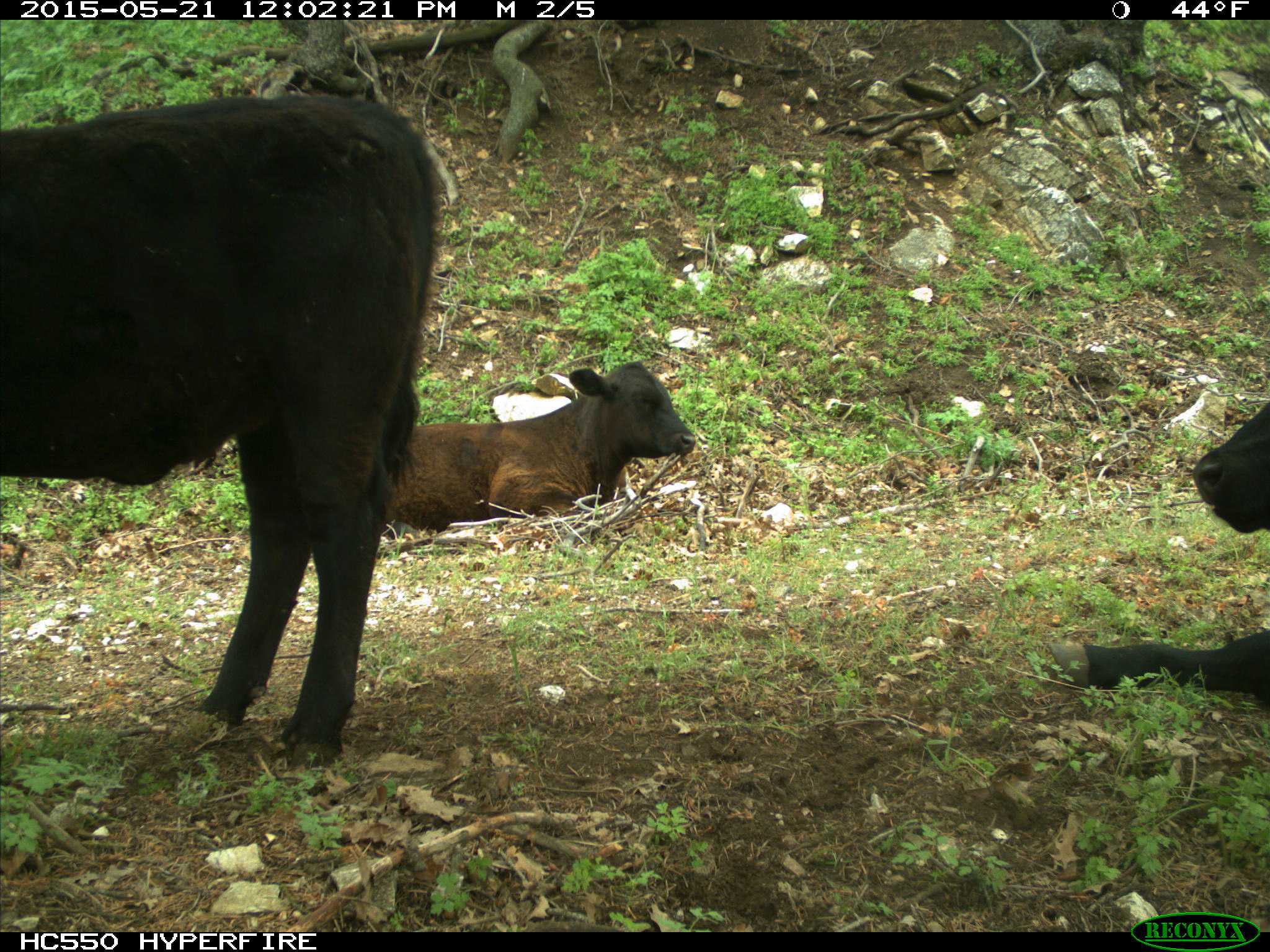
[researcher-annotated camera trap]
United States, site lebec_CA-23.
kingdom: Animalia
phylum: Chordata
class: Mammalia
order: Artiodactyla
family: Bovidae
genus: Bos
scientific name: Bos taurus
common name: domestic cow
Bos taurus (domestic cow).